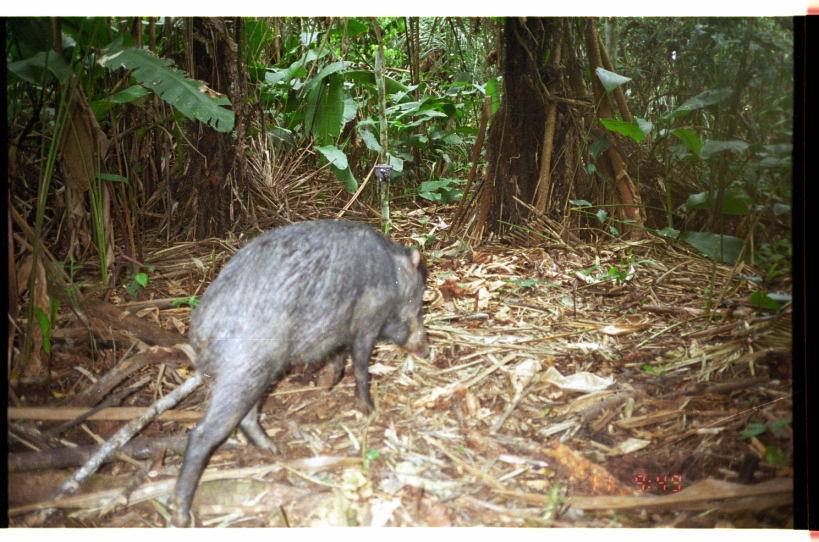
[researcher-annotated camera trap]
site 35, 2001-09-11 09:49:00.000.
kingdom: Animalia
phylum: Chordata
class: Mammalia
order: Artiodactyla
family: Tayassuidae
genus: Tayassu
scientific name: Tayassu pecari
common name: white-lipped peccary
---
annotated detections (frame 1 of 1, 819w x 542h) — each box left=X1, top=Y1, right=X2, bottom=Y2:
tayassu pecari: left=167, top=218, right=431, bottom=528